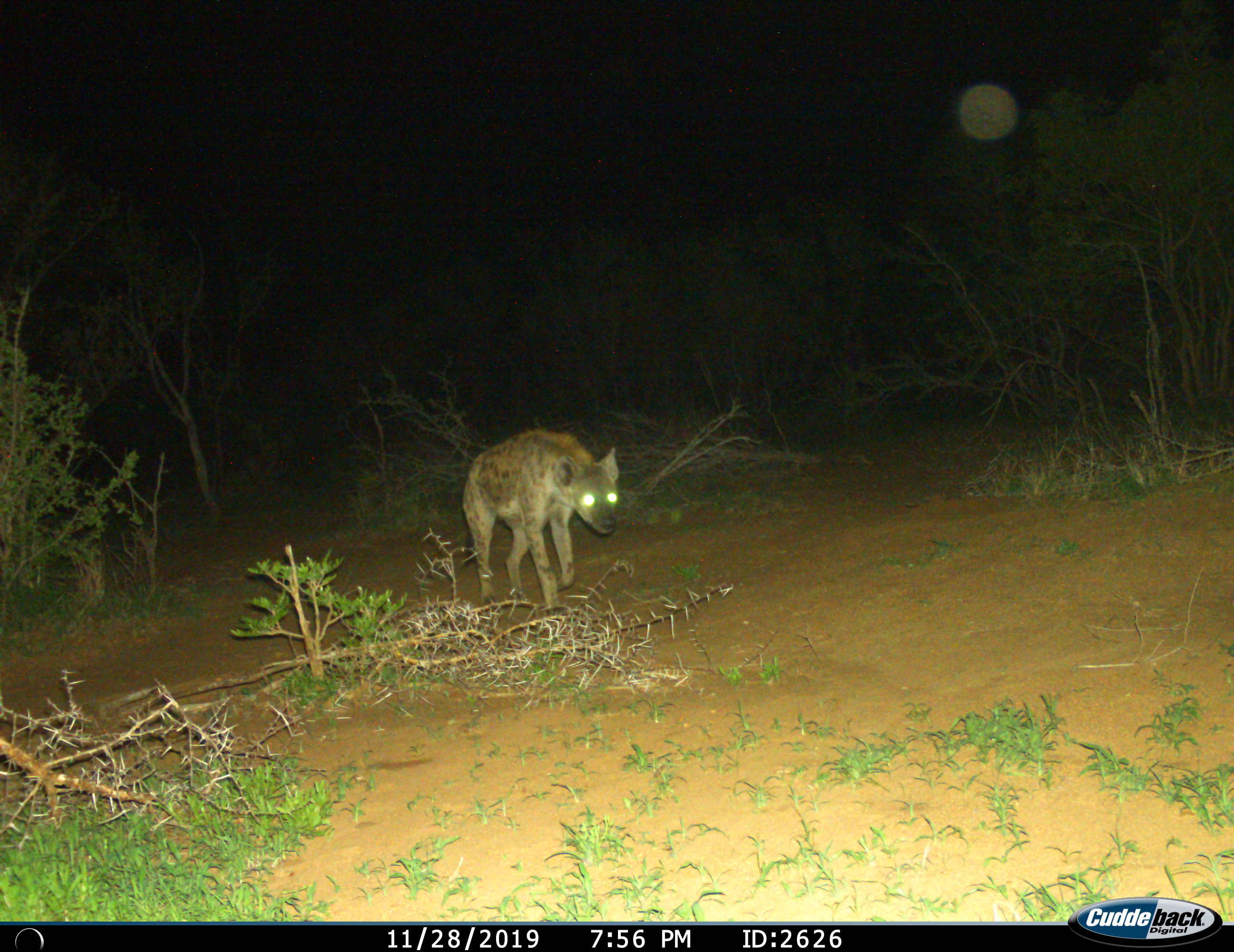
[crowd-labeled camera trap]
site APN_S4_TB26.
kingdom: Animalia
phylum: Chordata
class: Mammalia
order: Carnivora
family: Hyaenidae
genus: Crocuta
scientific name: Crocuta crocuta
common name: spotted hyena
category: hyenaspotted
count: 1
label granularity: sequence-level